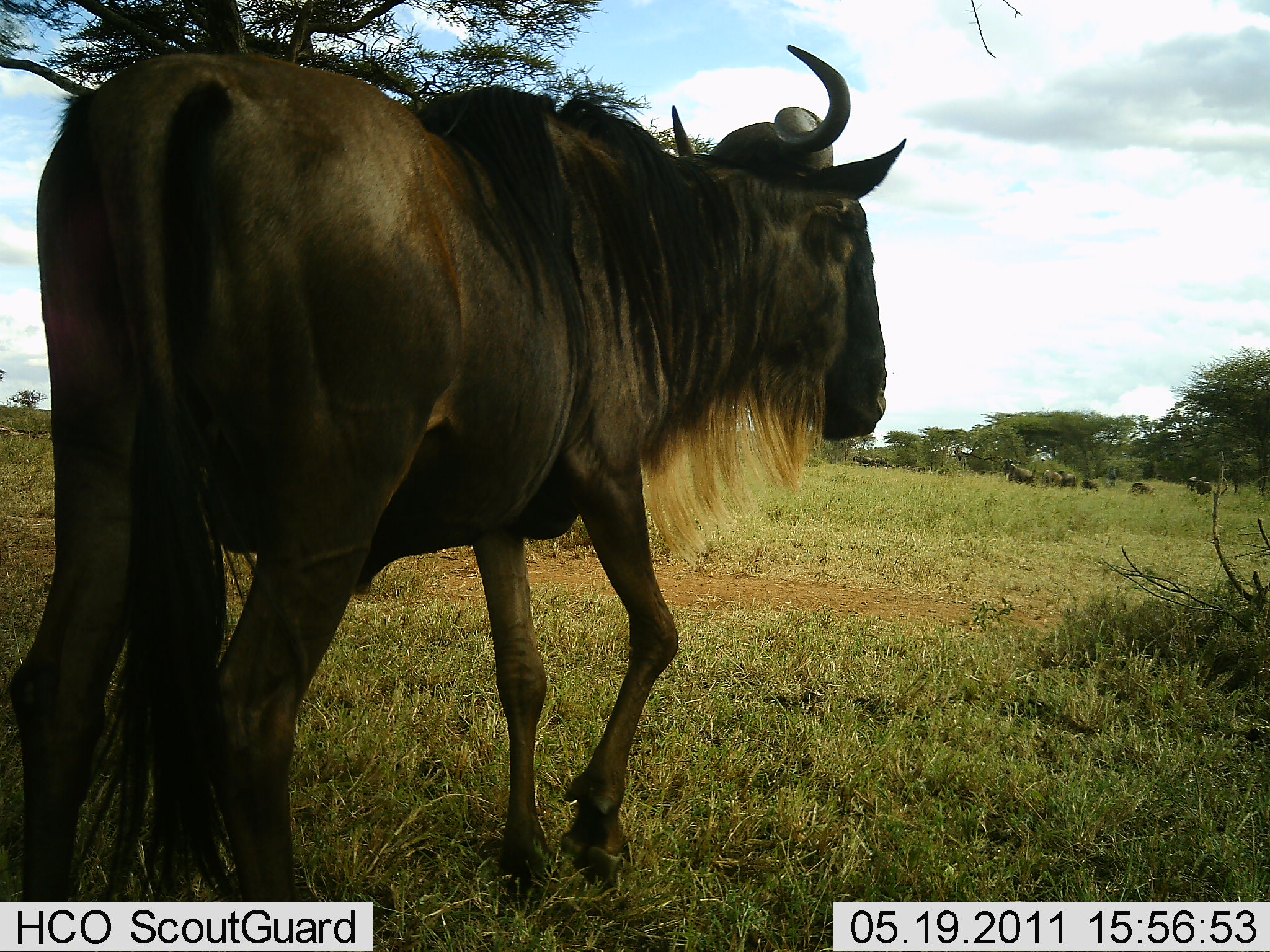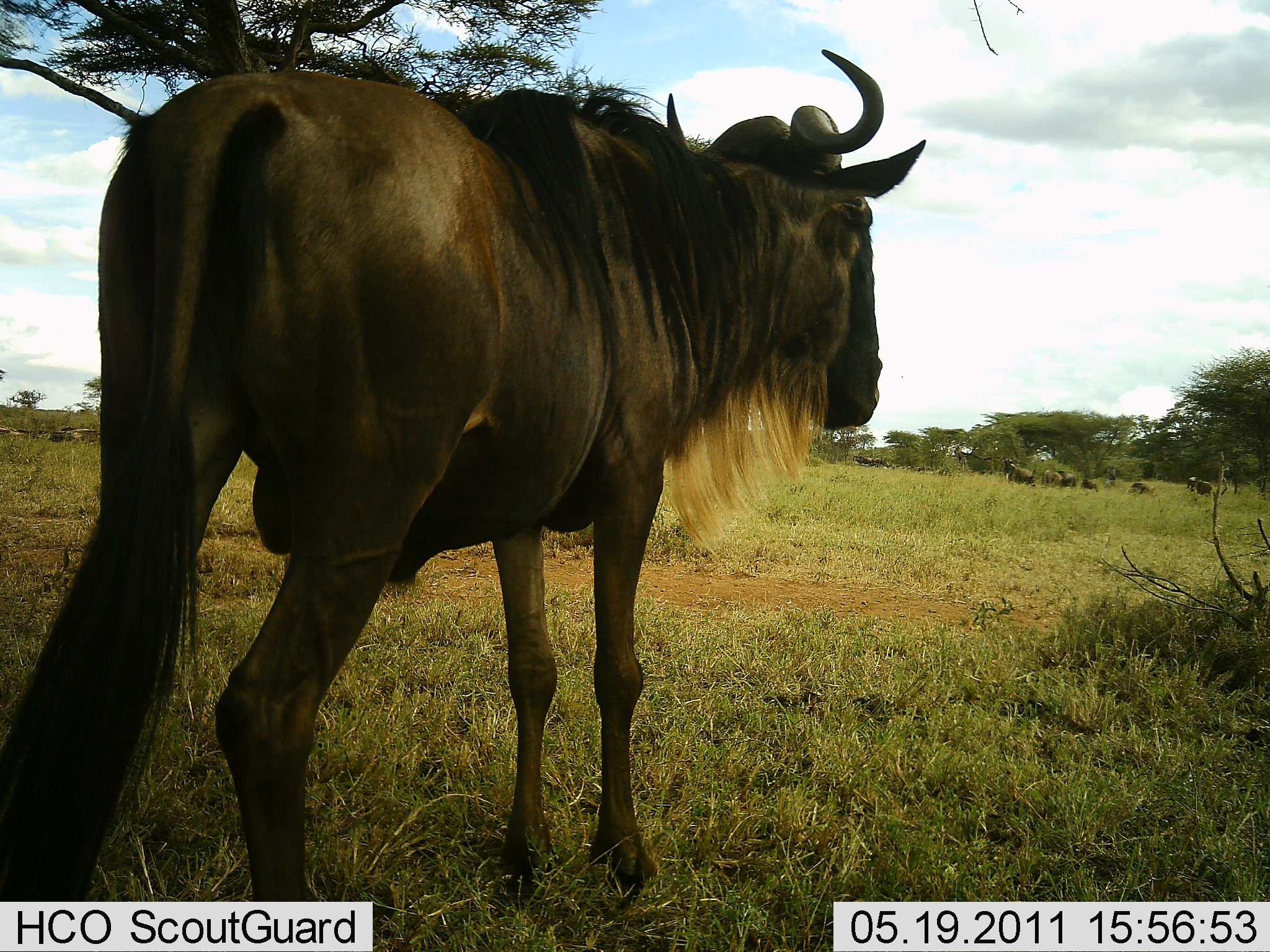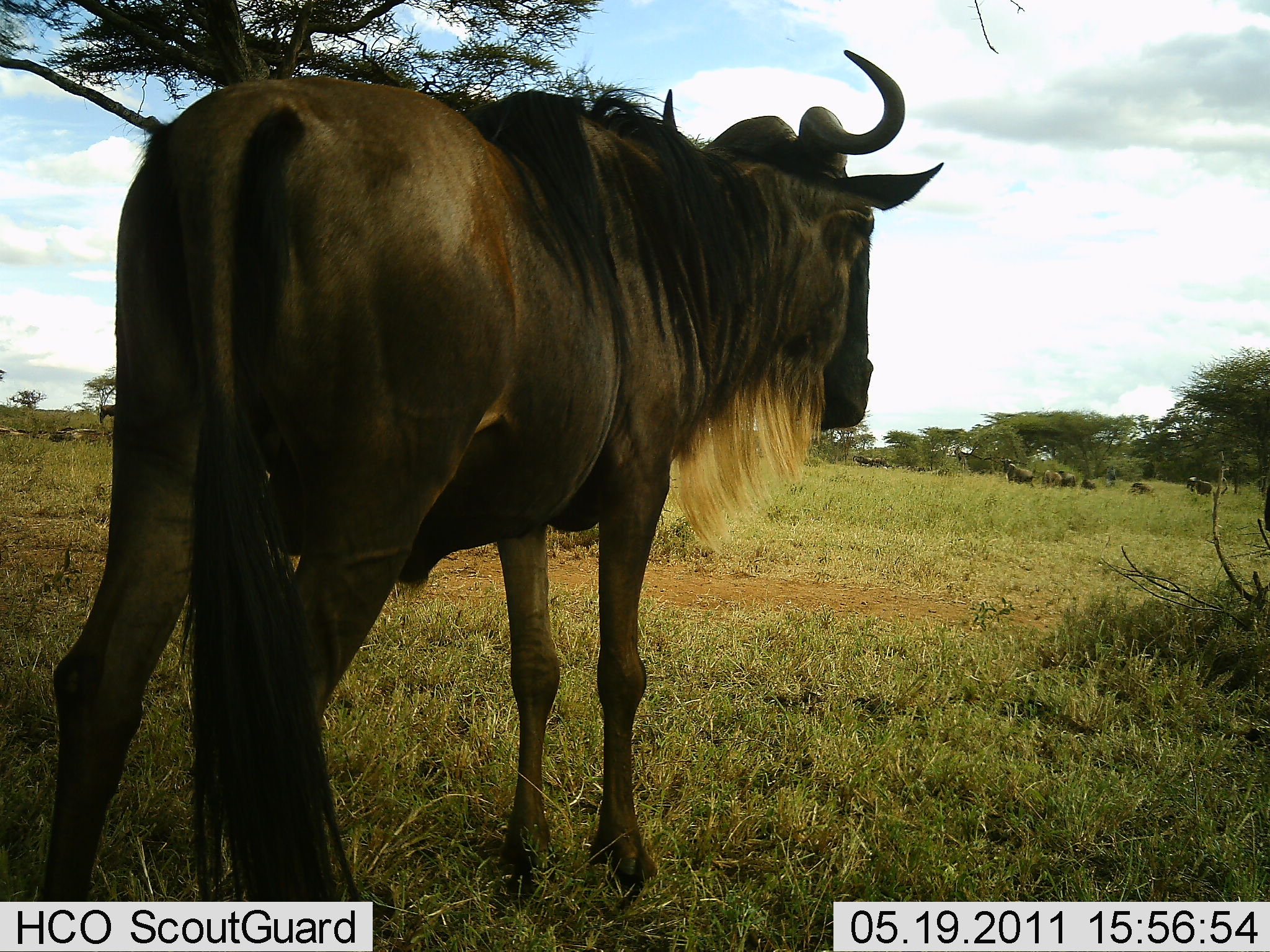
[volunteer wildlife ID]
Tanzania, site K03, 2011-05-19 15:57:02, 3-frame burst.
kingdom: Animalia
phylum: Chordata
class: Mammalia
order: Artiodactyla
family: Bovidae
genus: Connochaetes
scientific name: Connochaetes taurinus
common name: blue wildebeest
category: wildebeest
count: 1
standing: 92%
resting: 8%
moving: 8%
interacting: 0%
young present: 0%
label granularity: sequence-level